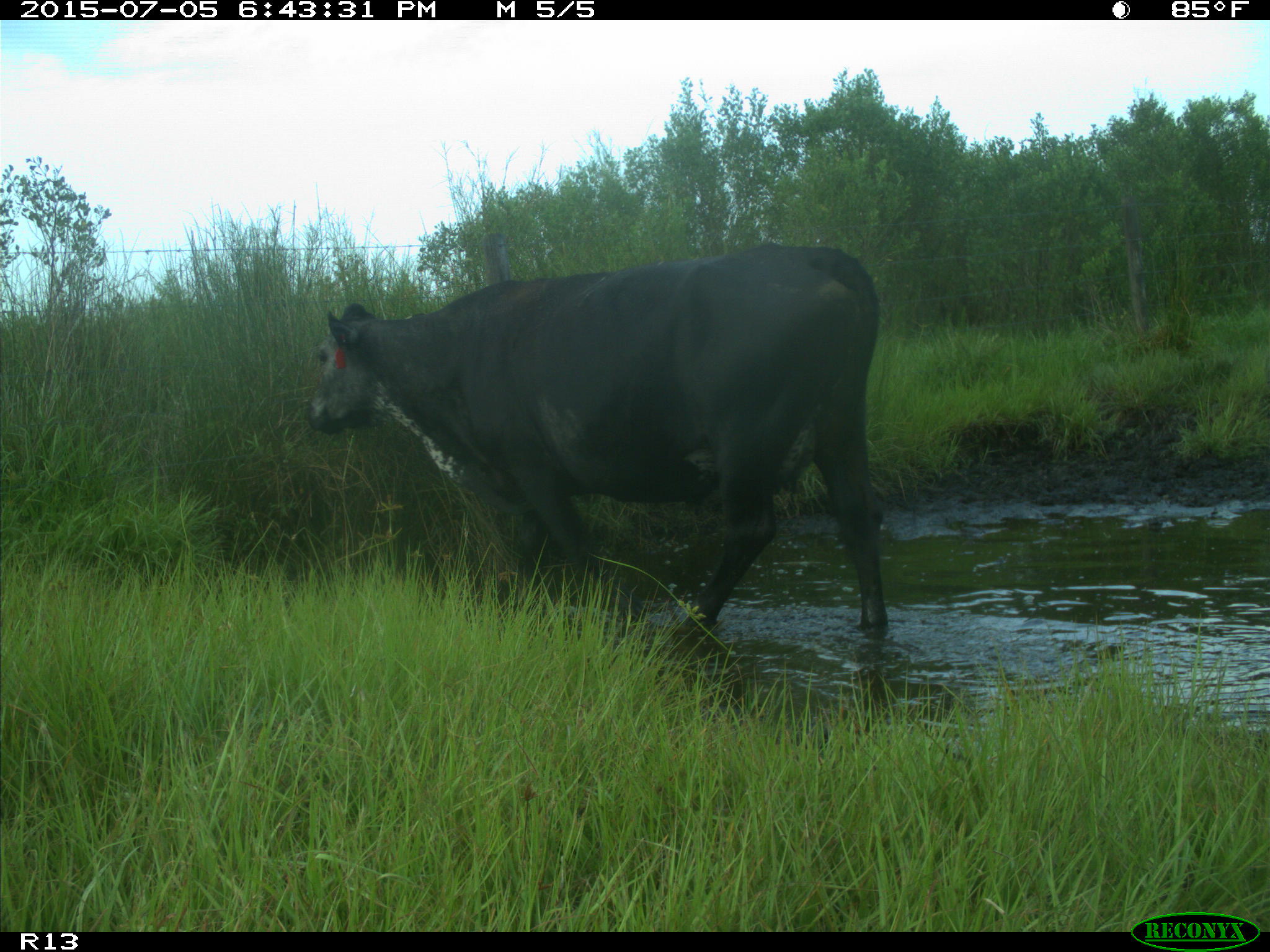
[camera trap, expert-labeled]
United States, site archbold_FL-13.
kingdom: Animalia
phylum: Chordata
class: Mammalia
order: Artiodactyla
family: Bovidae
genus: Bos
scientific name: Bos taurus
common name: domestic cow